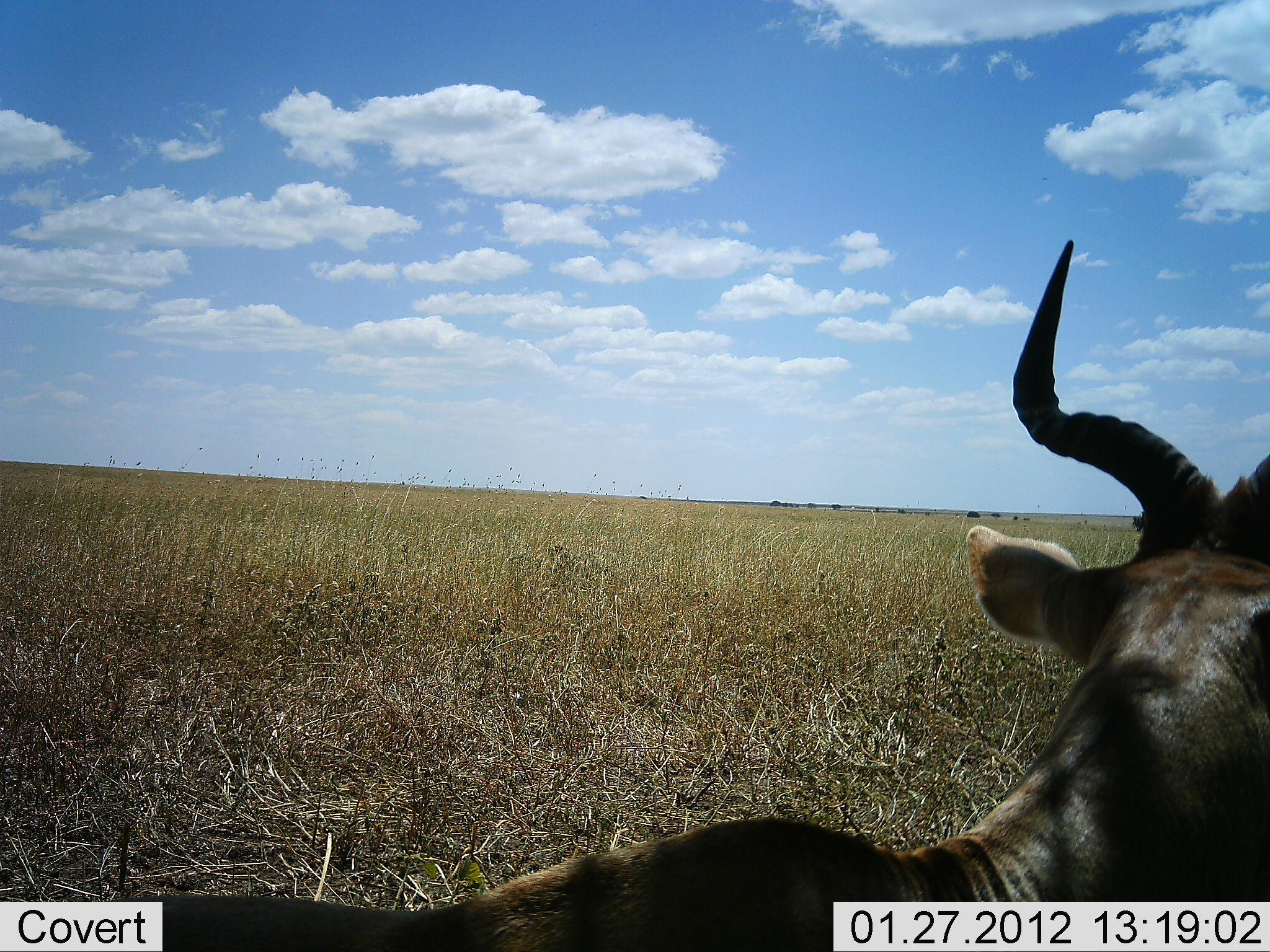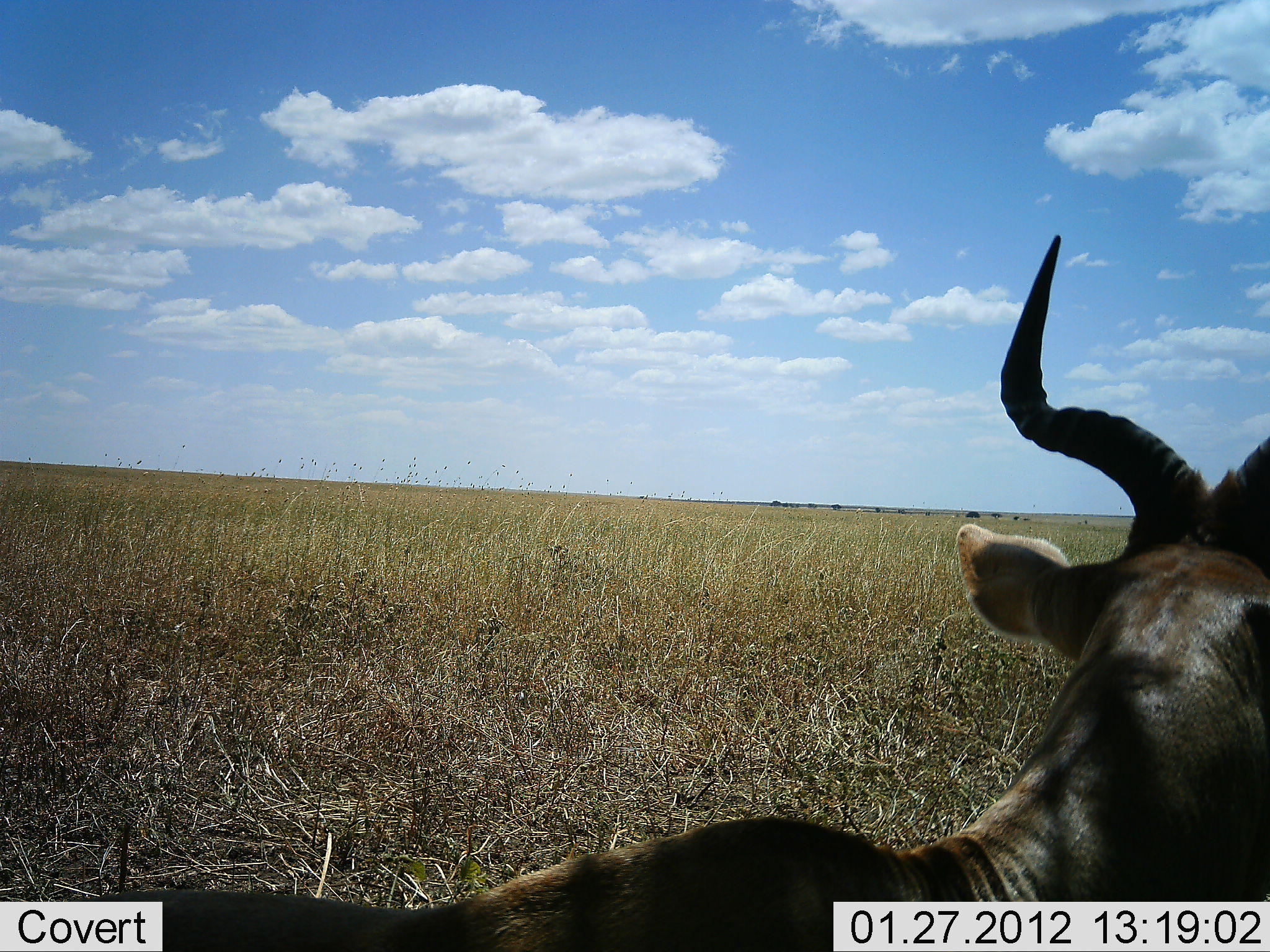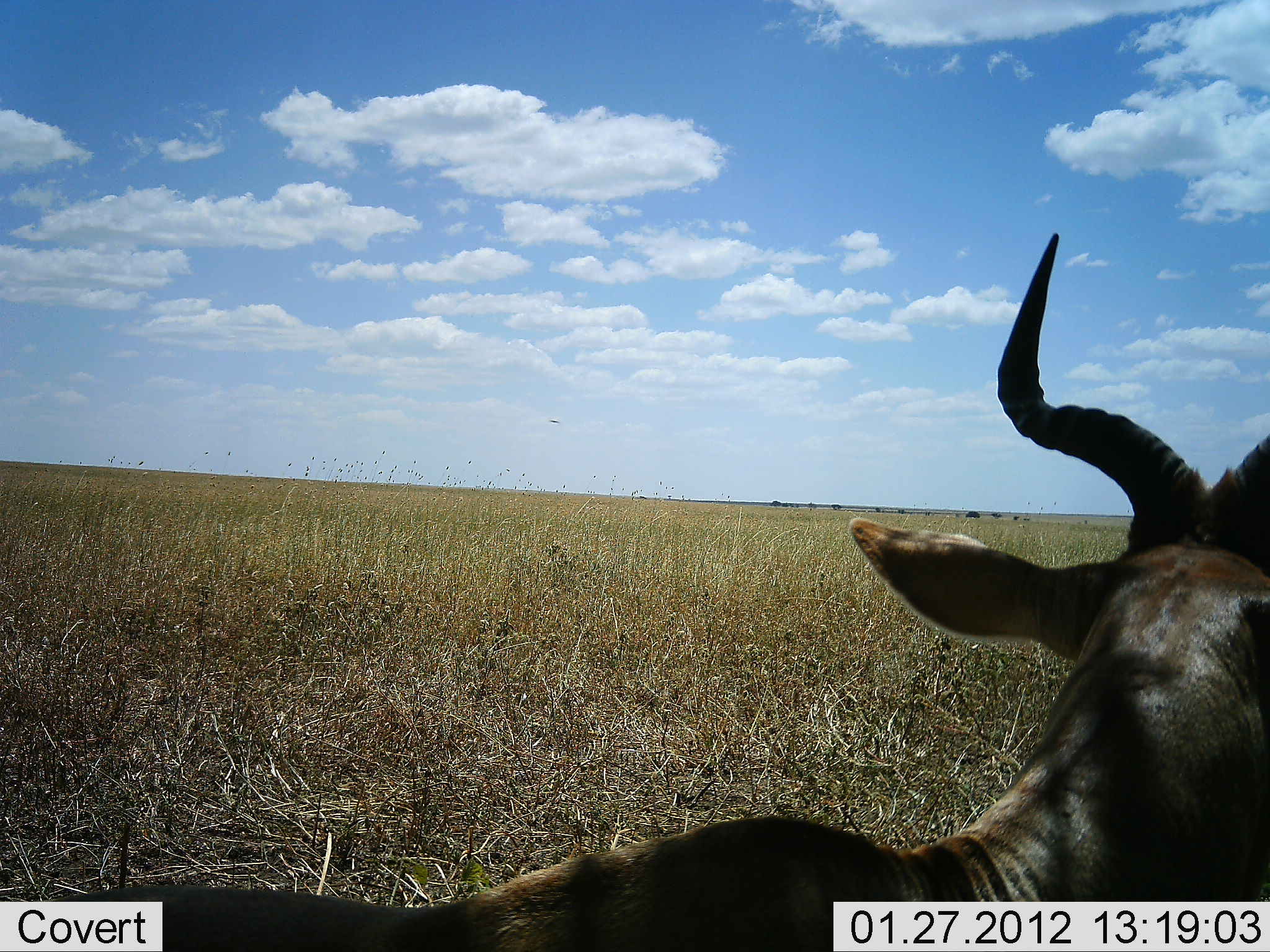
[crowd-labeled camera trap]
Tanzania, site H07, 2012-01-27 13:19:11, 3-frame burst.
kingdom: Animalia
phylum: Chordata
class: Mammalia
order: Artiodactyla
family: Bovidae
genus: Alcelaphus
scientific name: Alcelaphus buselaphus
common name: hartebeest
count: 1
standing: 29%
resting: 71%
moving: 0%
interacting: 0%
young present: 0%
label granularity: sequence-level